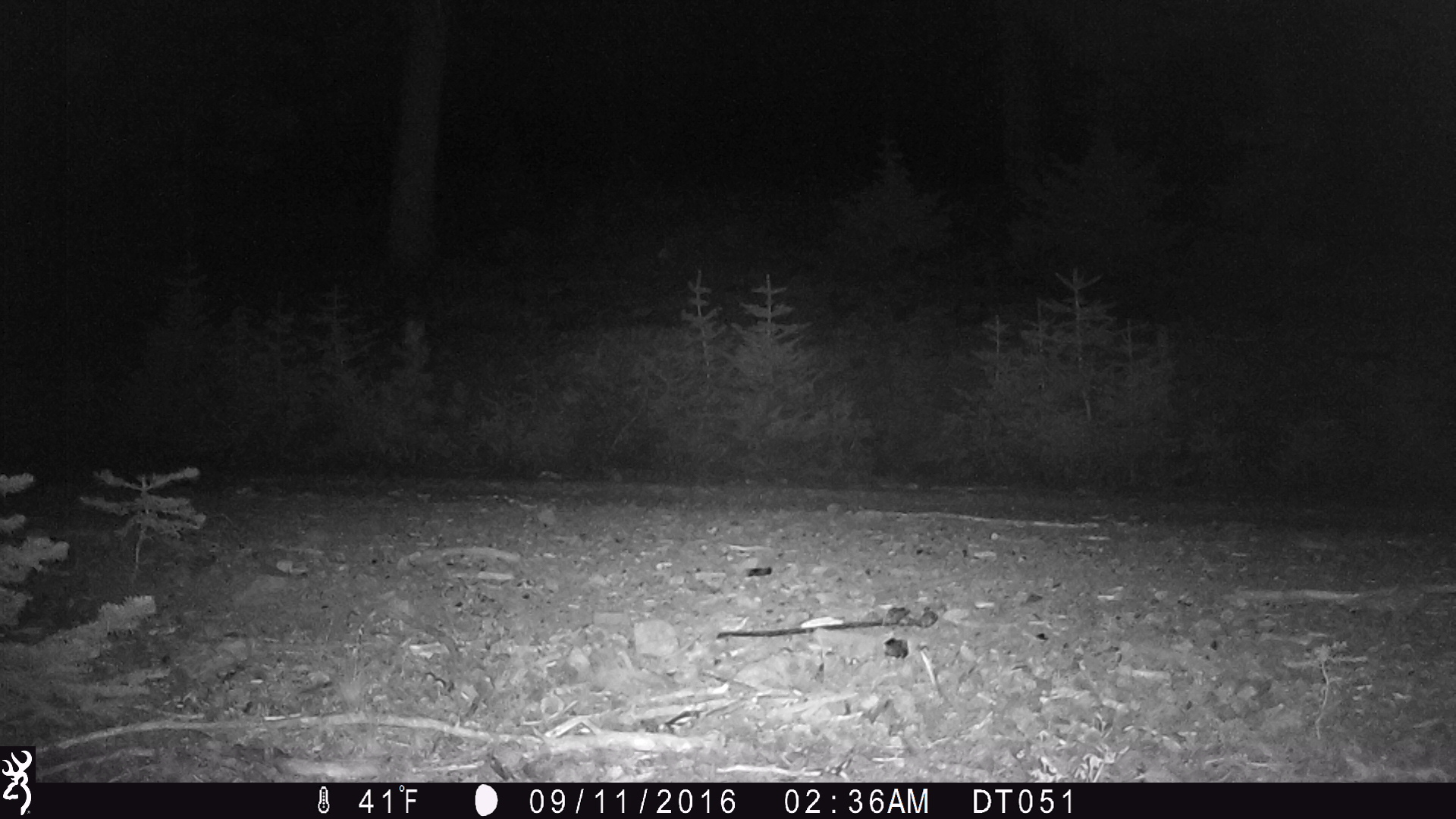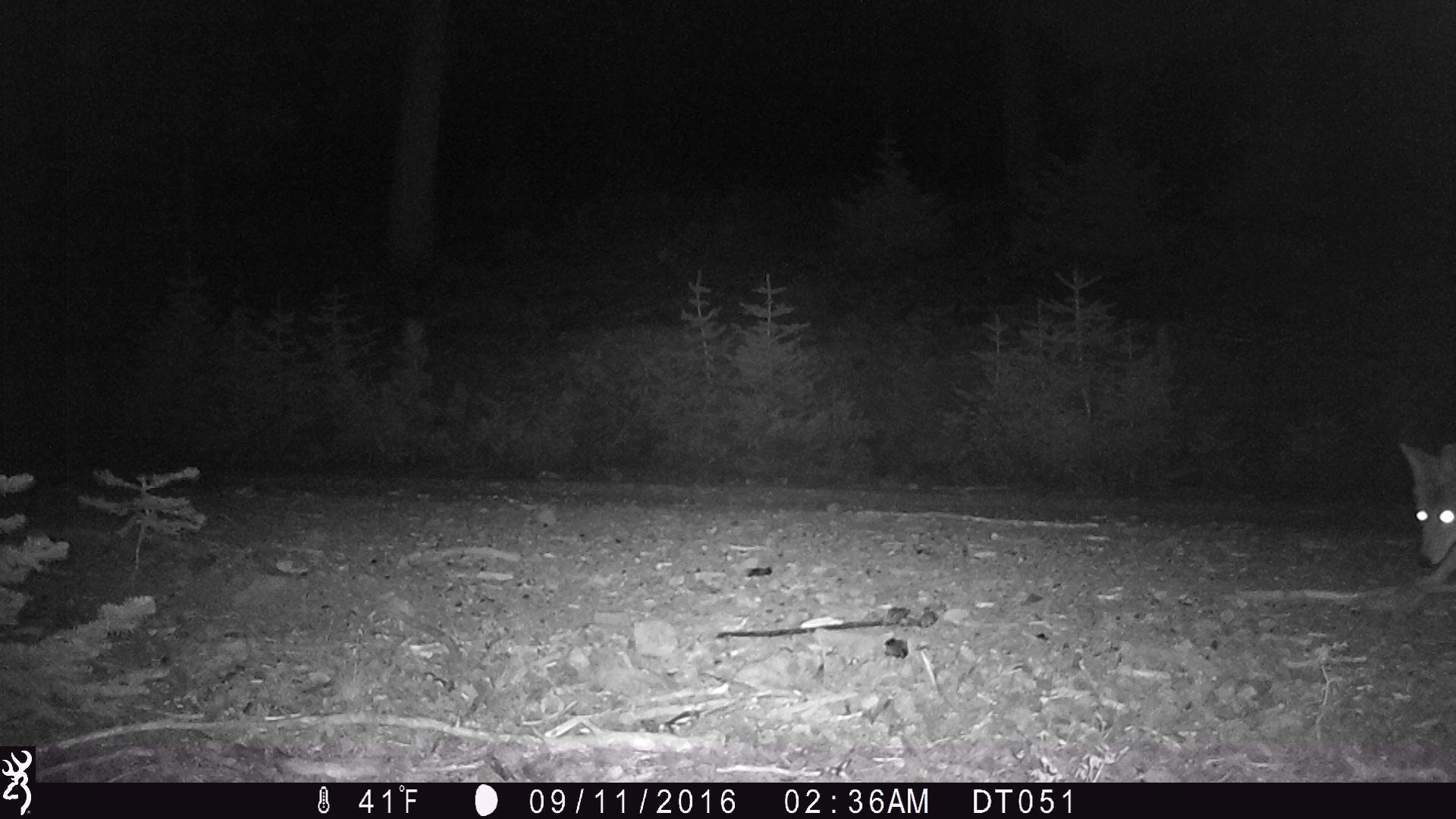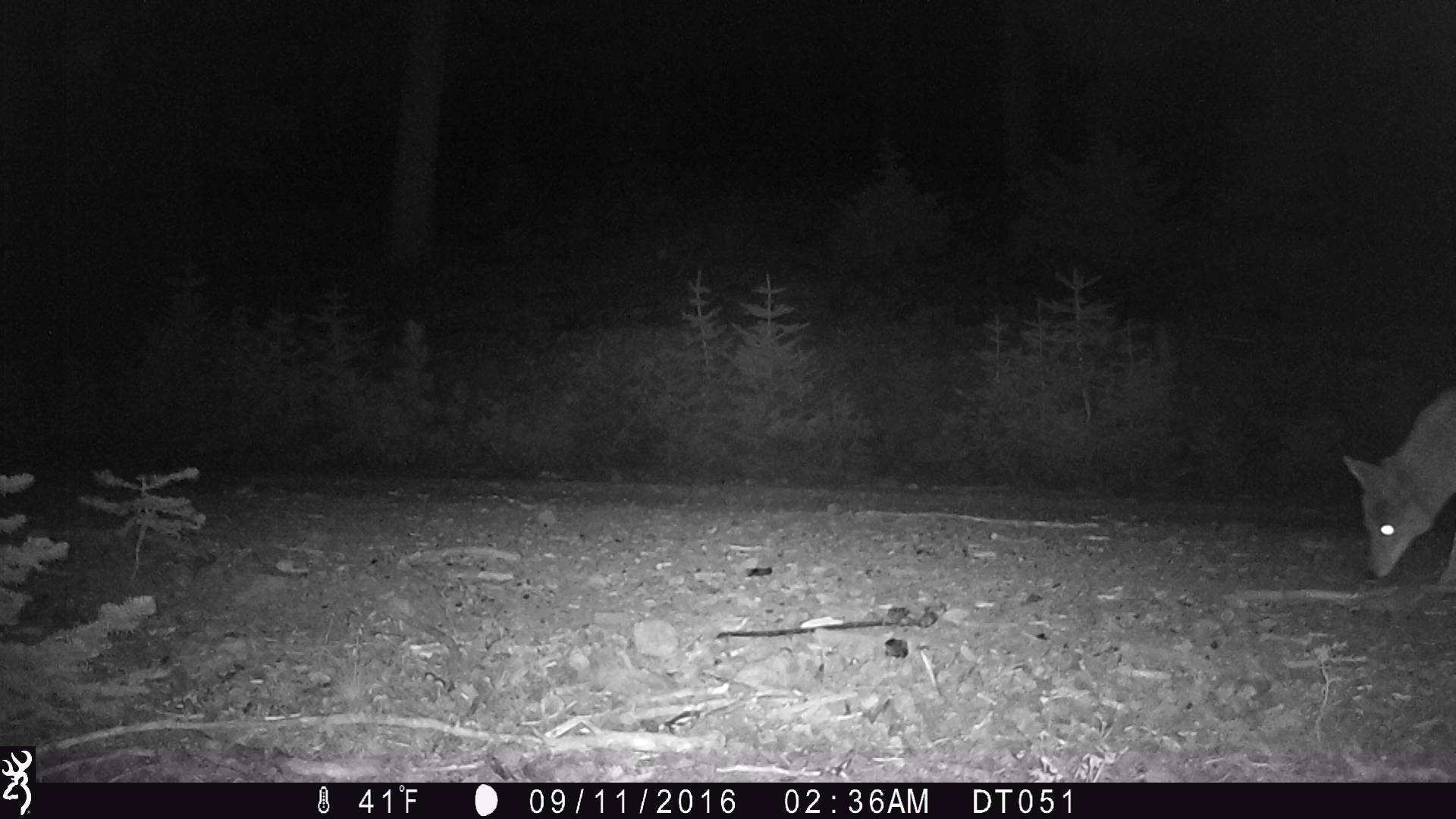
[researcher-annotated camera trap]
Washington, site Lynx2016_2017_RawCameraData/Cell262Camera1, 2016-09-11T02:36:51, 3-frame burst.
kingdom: Animalia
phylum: Chordata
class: Mammalia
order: Carnivora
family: Canidae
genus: Canis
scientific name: Canis latrans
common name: coyote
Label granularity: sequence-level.